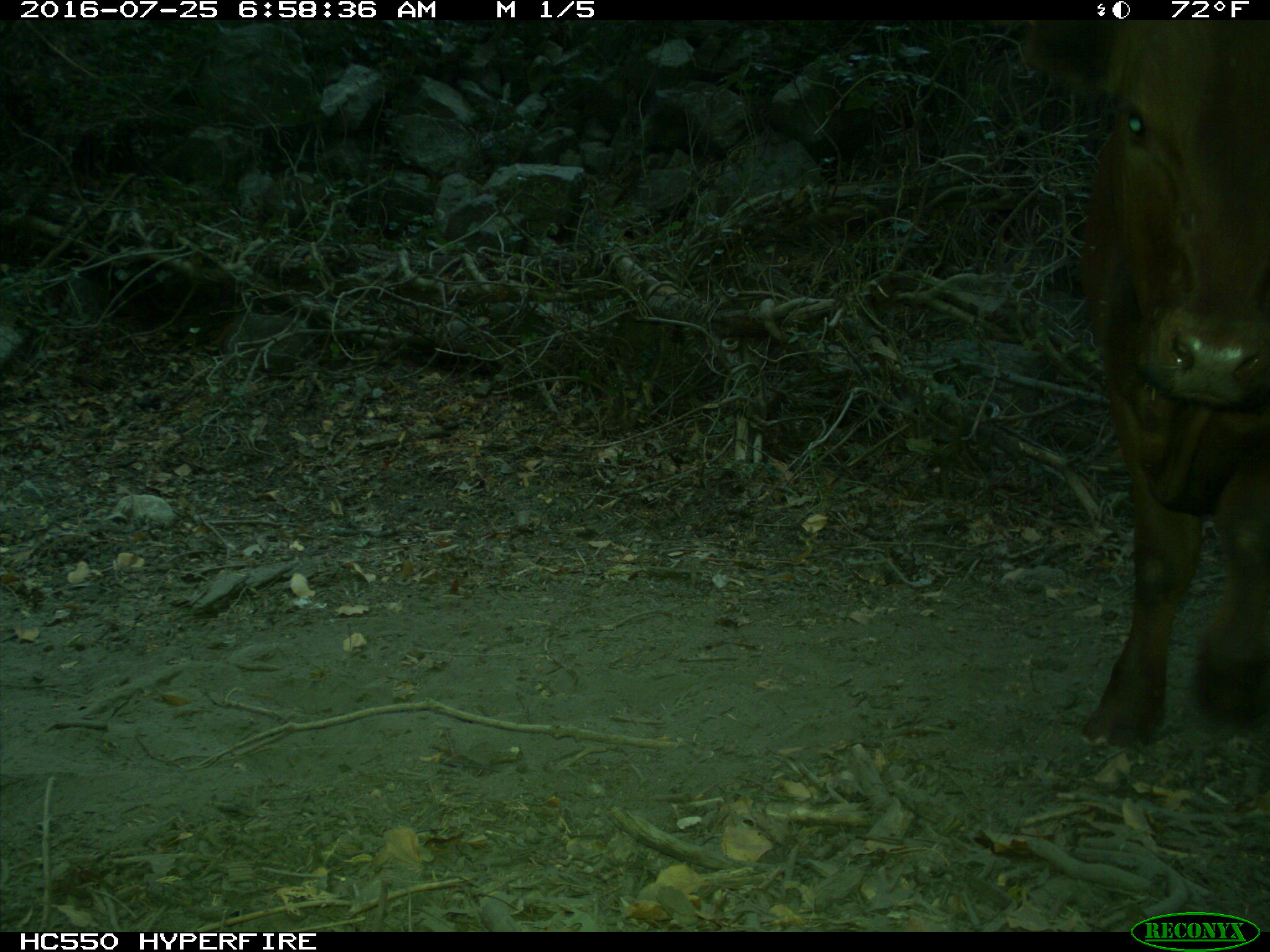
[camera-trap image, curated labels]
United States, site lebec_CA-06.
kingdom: Animalia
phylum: Chordata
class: Mammalia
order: Artiodactyla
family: Bovidae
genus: Bos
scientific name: Bos taurus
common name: domestic cow